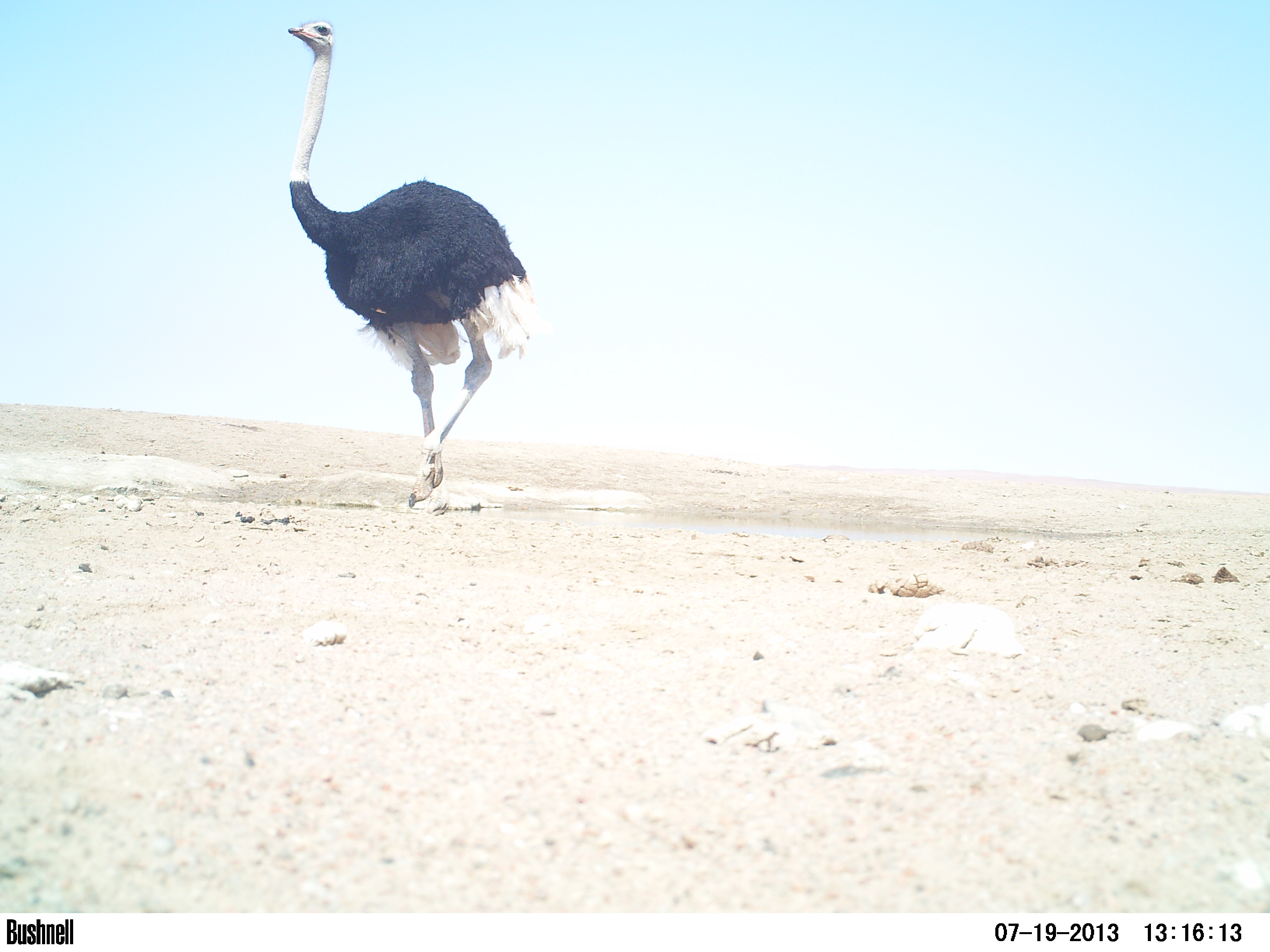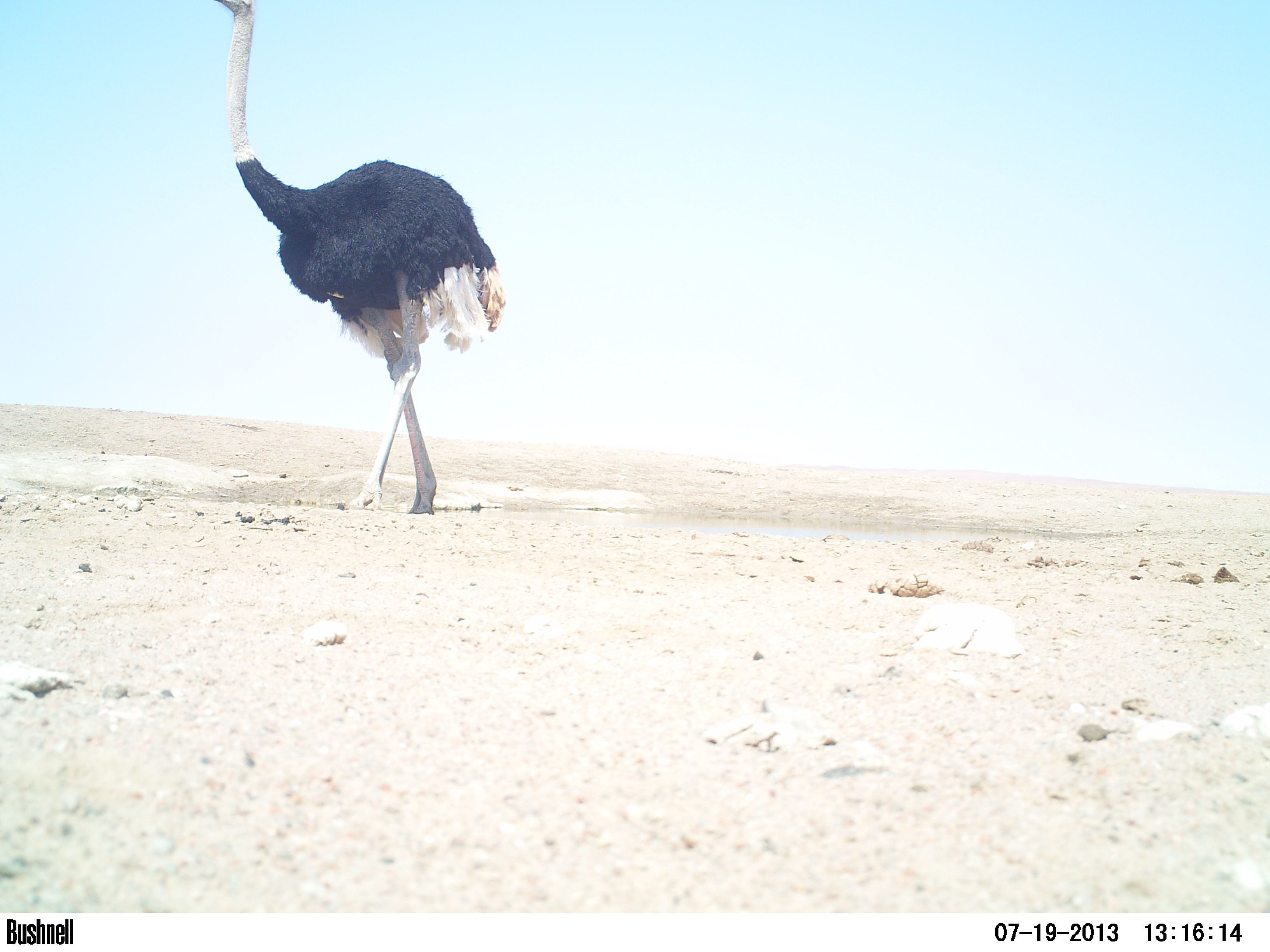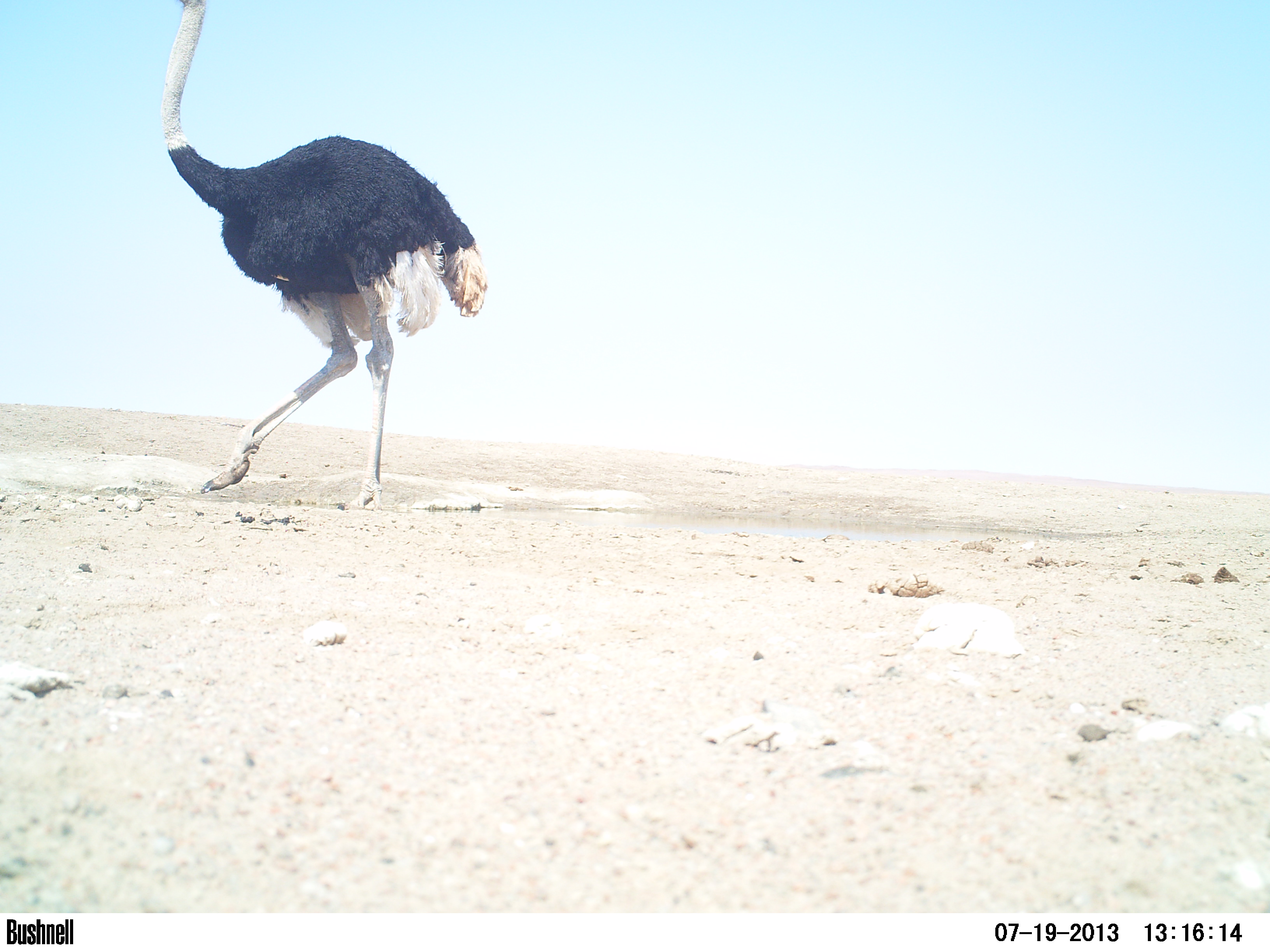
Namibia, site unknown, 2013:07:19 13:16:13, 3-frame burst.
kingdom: Animalia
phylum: Chordata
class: Aves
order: Struthioniformes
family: Struthionidae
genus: Struthio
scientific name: Struthio camelus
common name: common ostrich